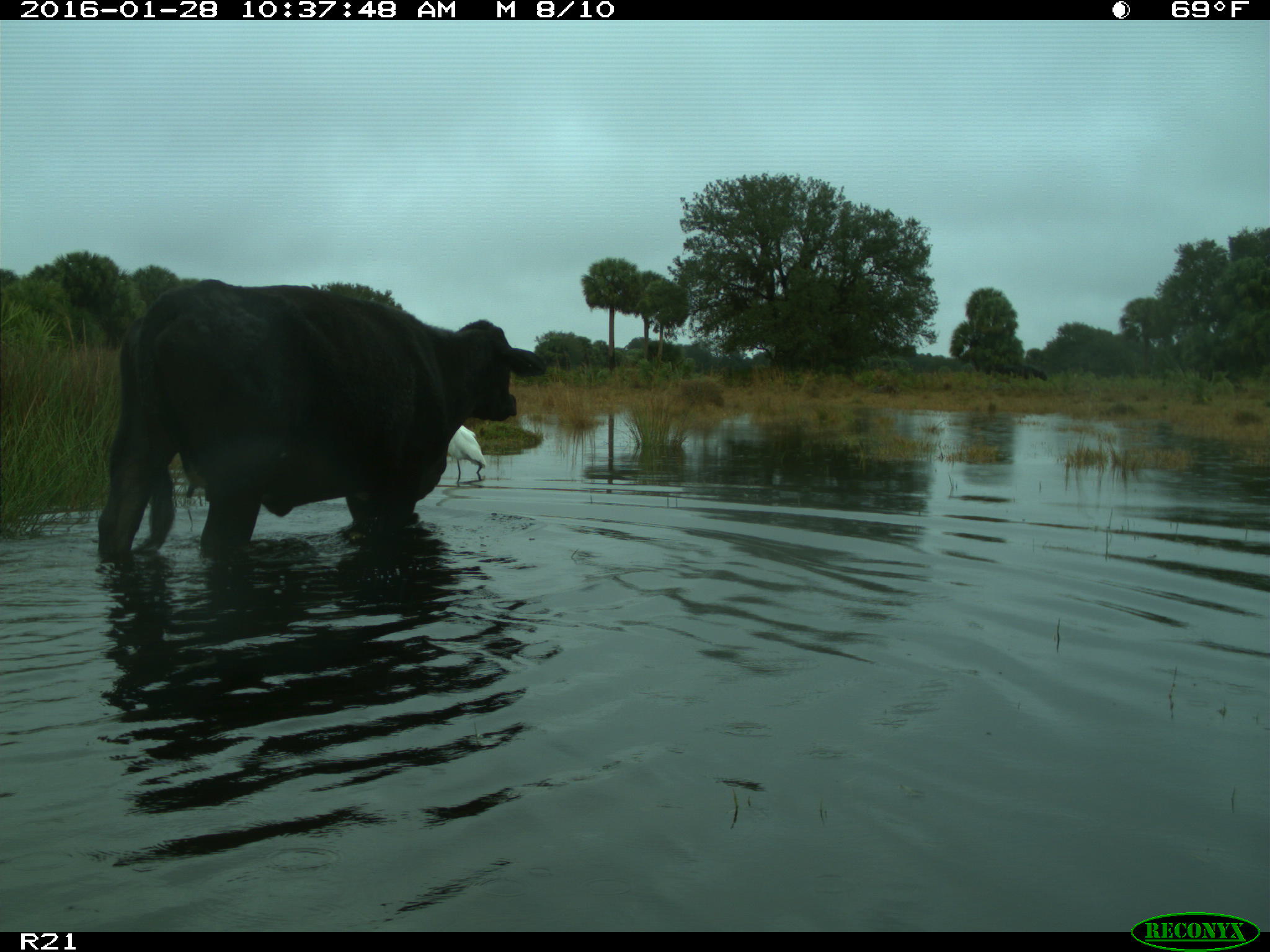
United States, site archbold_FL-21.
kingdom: Animalia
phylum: Chordata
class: Mammalia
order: Artiodactyla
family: Bovidae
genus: Bos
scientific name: Bos taurus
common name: domestic cow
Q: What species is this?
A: Bos taurus (domestic cow).